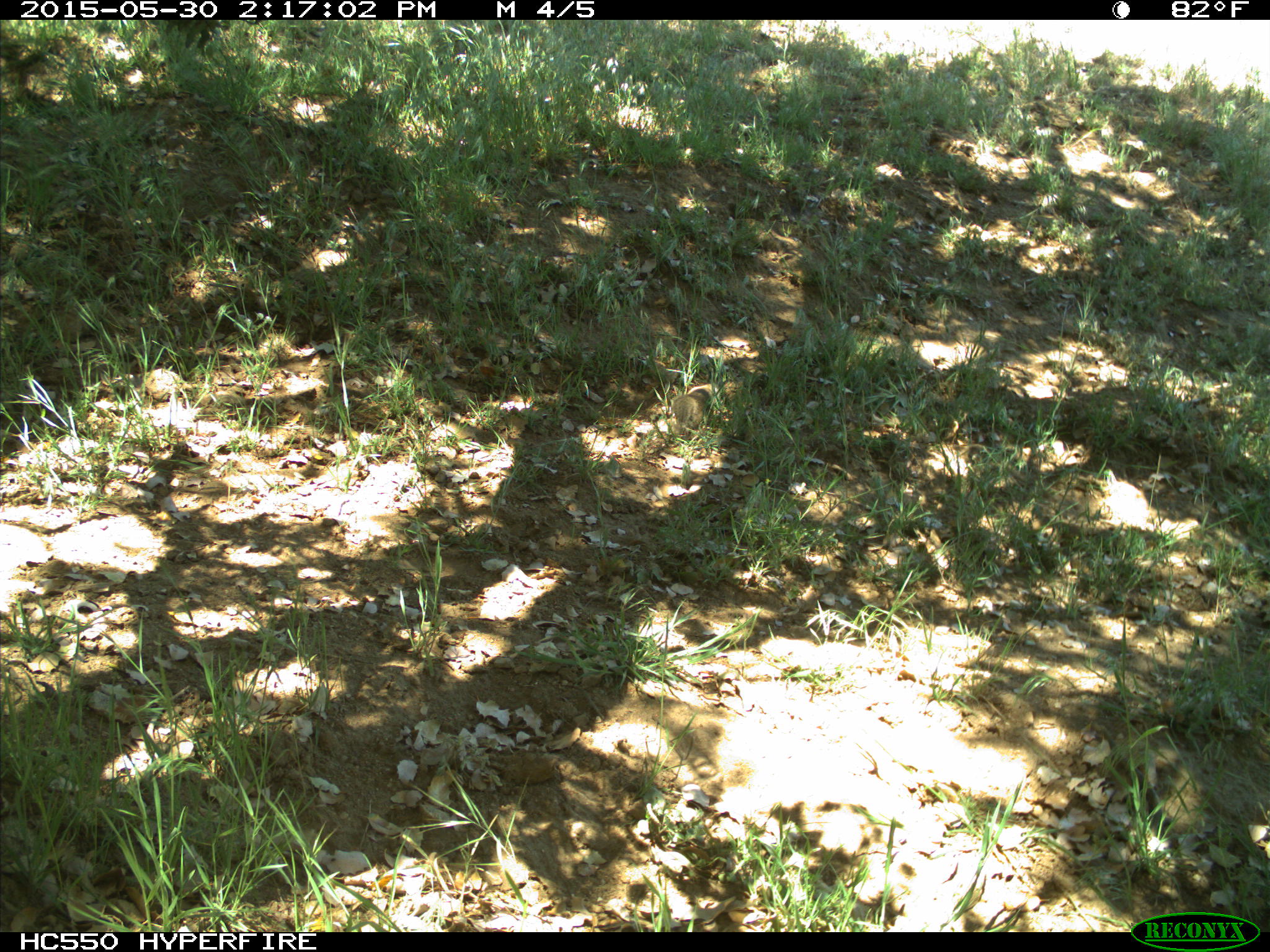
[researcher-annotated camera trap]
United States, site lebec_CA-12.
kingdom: Animalia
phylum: Chordata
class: Mammalia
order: Rodentia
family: Sciuridae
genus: Otospermophilus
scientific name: Otospermophilus beecheyi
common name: california ground squirrel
Otospermophilus beecheyi (california ground squirrel).